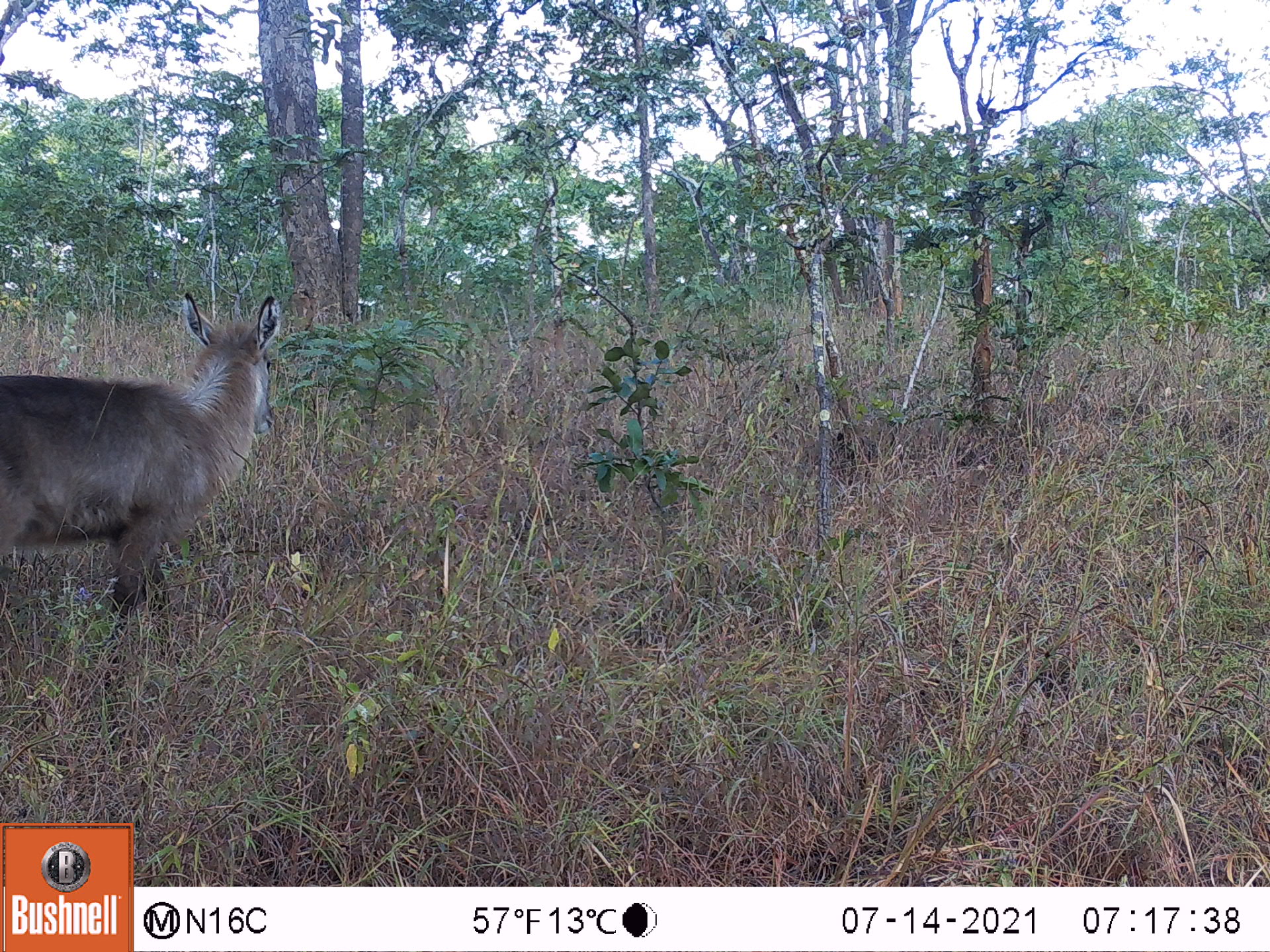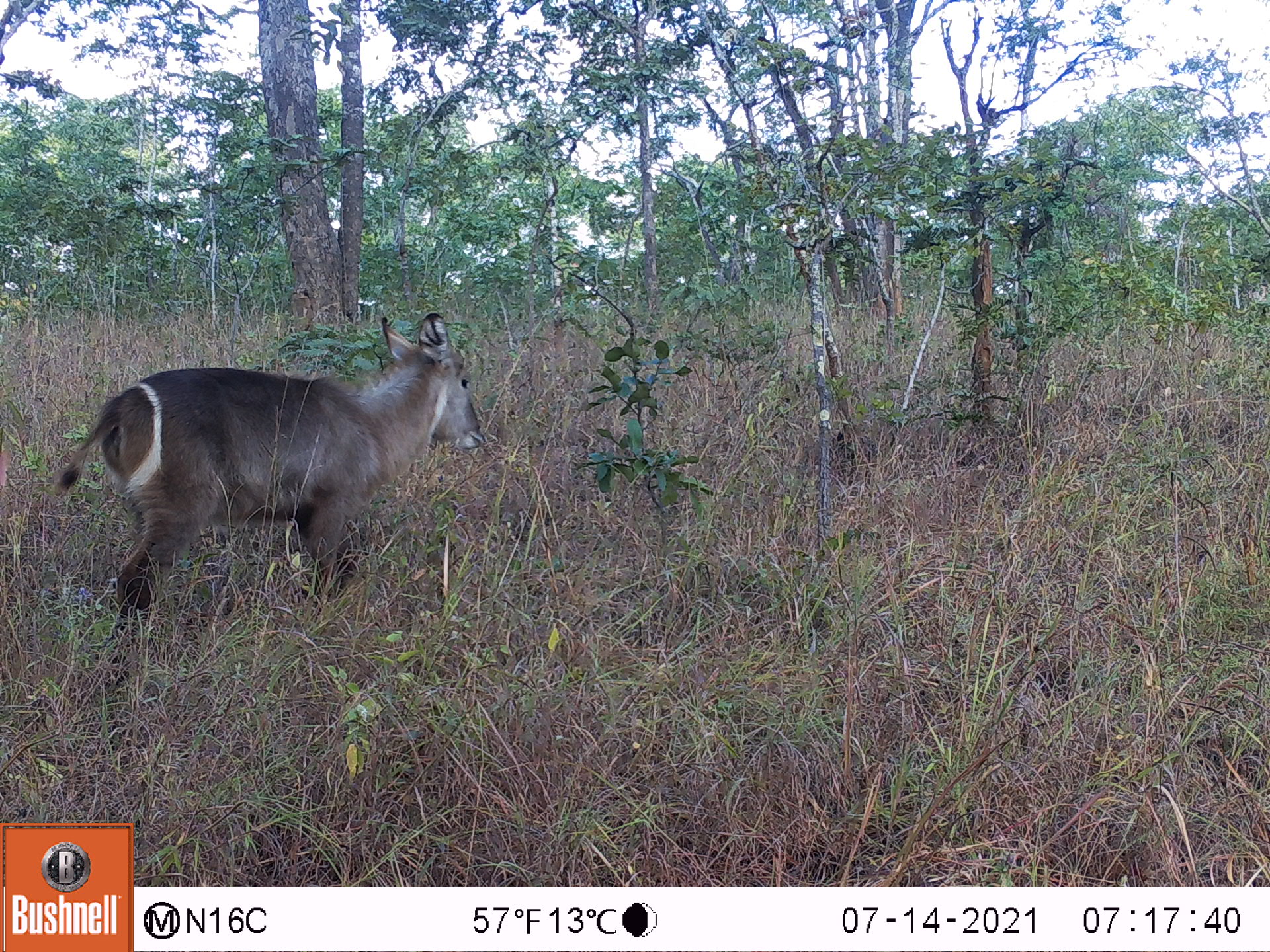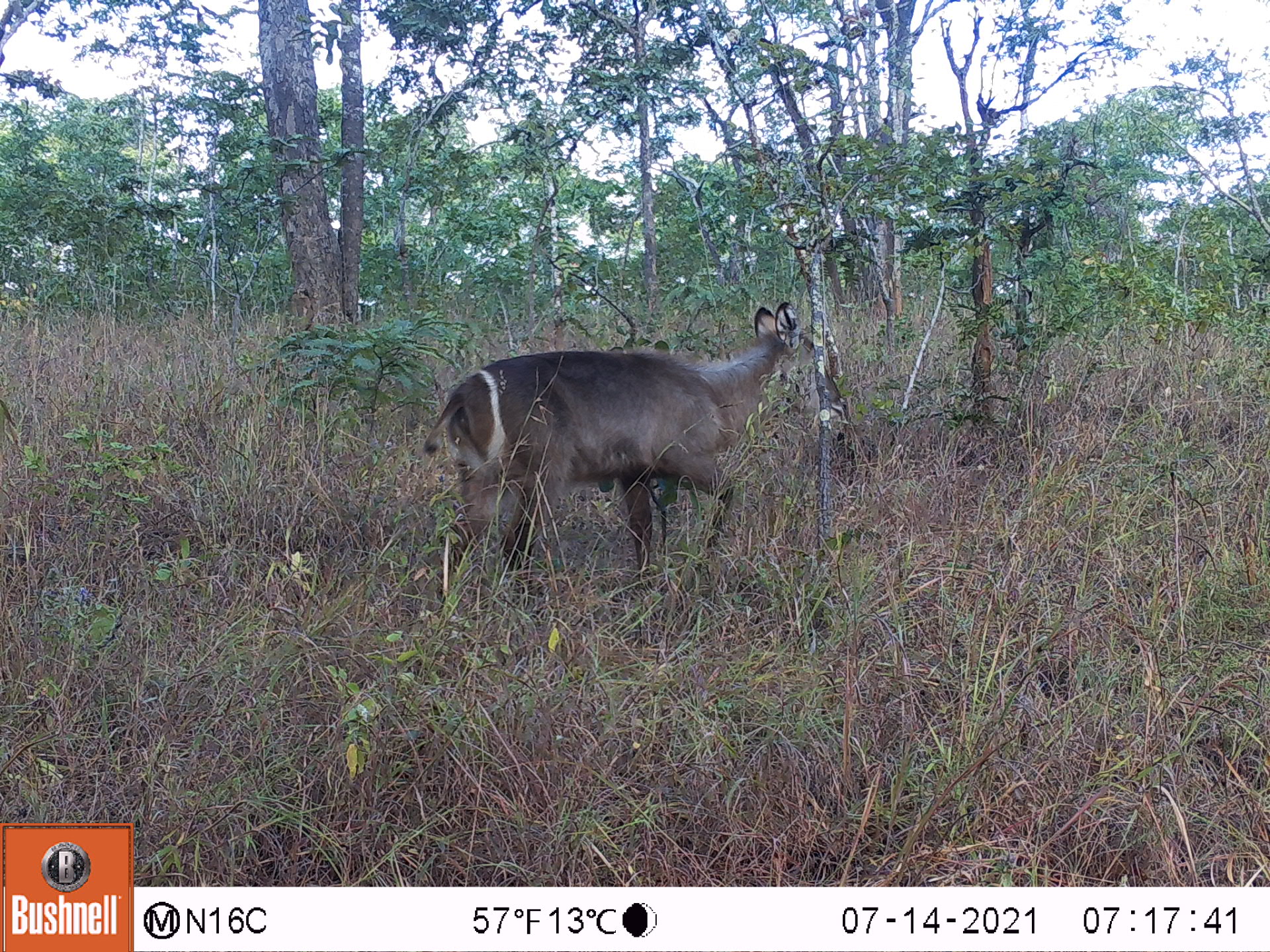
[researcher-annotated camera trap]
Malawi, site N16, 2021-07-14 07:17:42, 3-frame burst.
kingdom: Animalia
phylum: Chordata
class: Mammalia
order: Artiodactyla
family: Bovidae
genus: Kobus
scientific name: Kobus ellipsiprymnus ellipsiprymnus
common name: common waterbuck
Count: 1.